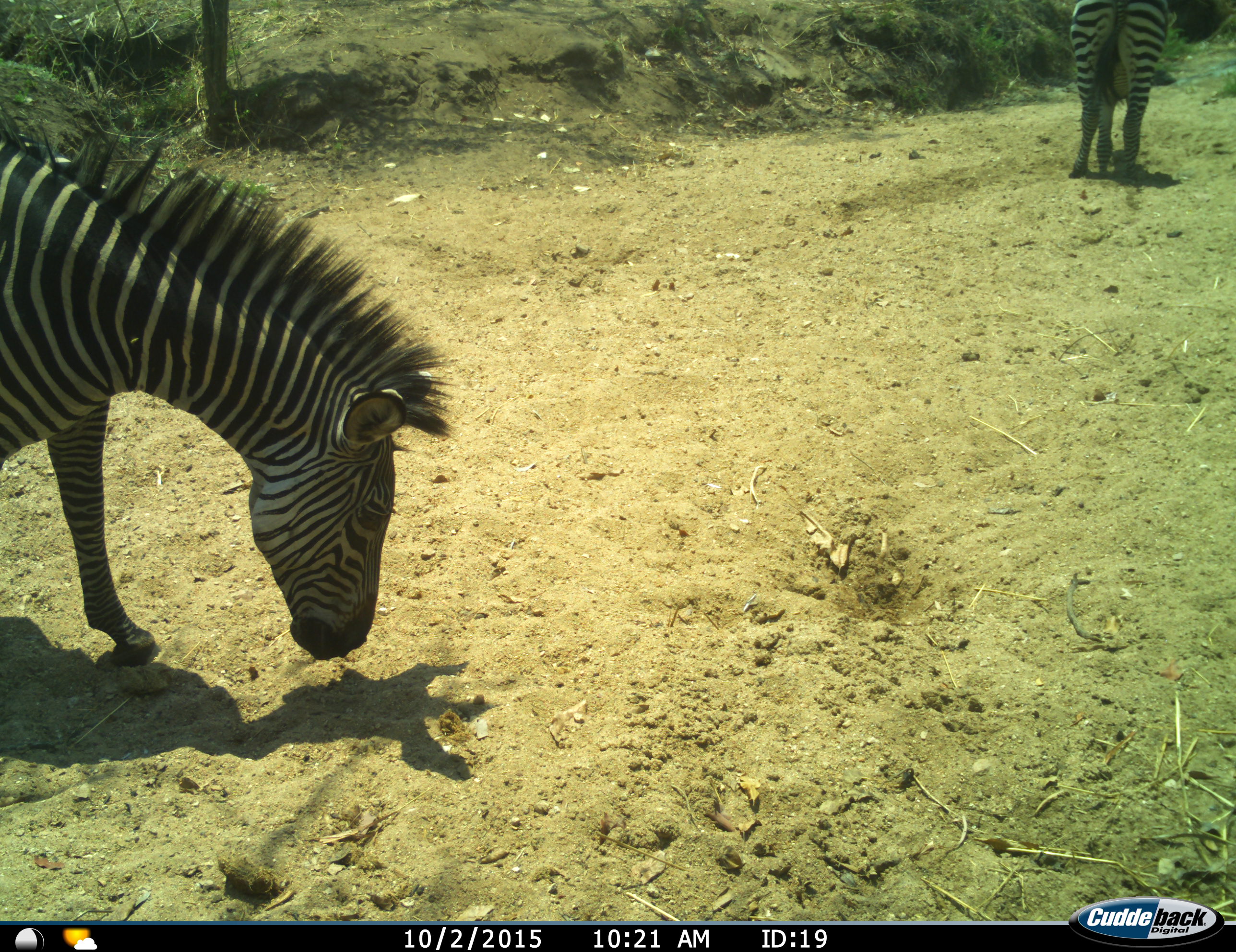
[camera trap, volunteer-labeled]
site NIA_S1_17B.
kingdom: Animalia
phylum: Chordata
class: Mammalia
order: Perissodactyla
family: Equidae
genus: Equus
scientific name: Equus quagga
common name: plains zebra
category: zebraplains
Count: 2.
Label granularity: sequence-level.